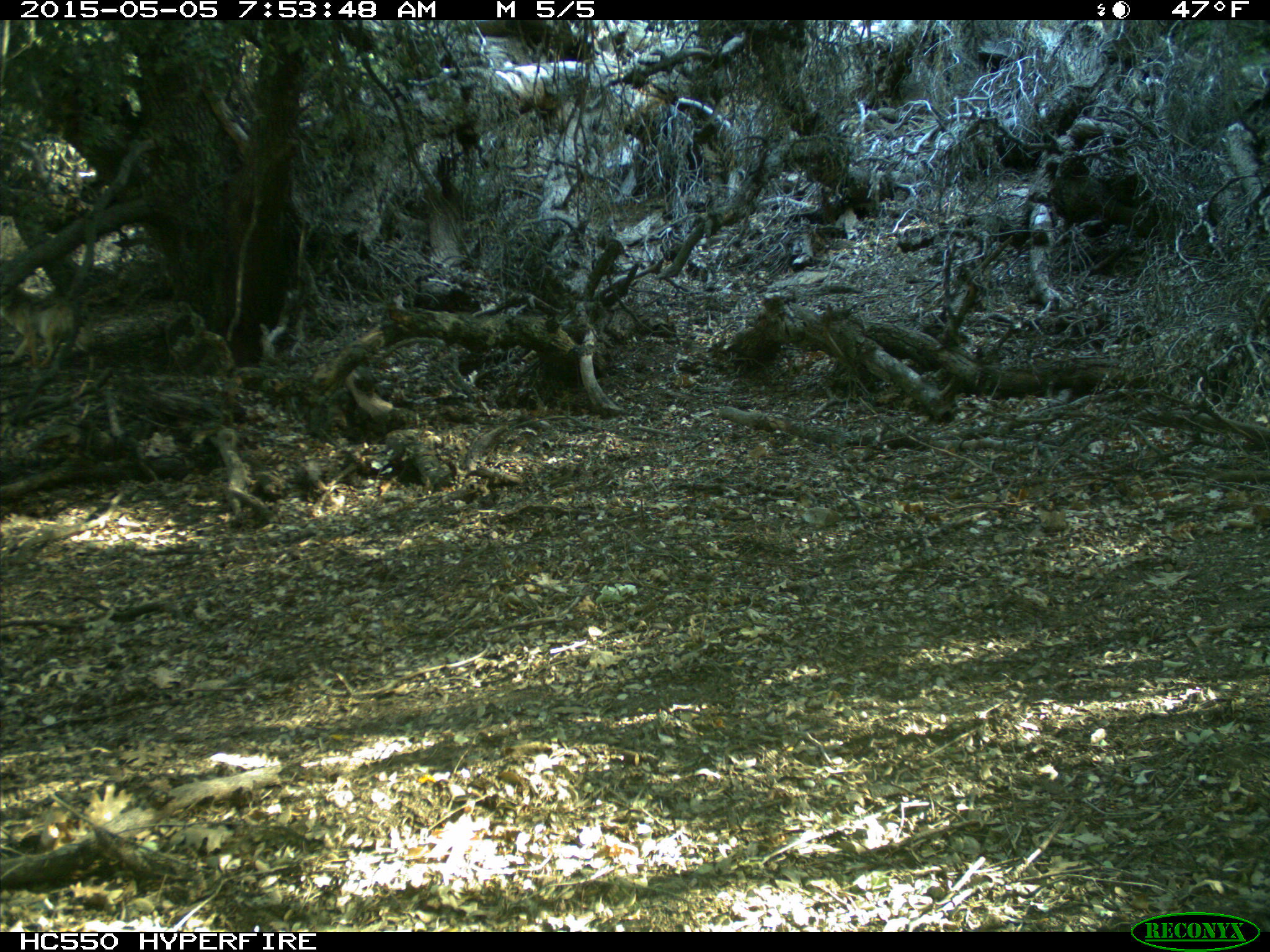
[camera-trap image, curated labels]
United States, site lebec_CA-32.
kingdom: Animalia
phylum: Chordata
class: Mammalia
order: Carnivora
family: Canidae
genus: Canis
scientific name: Canis latrans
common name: coyote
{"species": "Canis latrans (coyote)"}